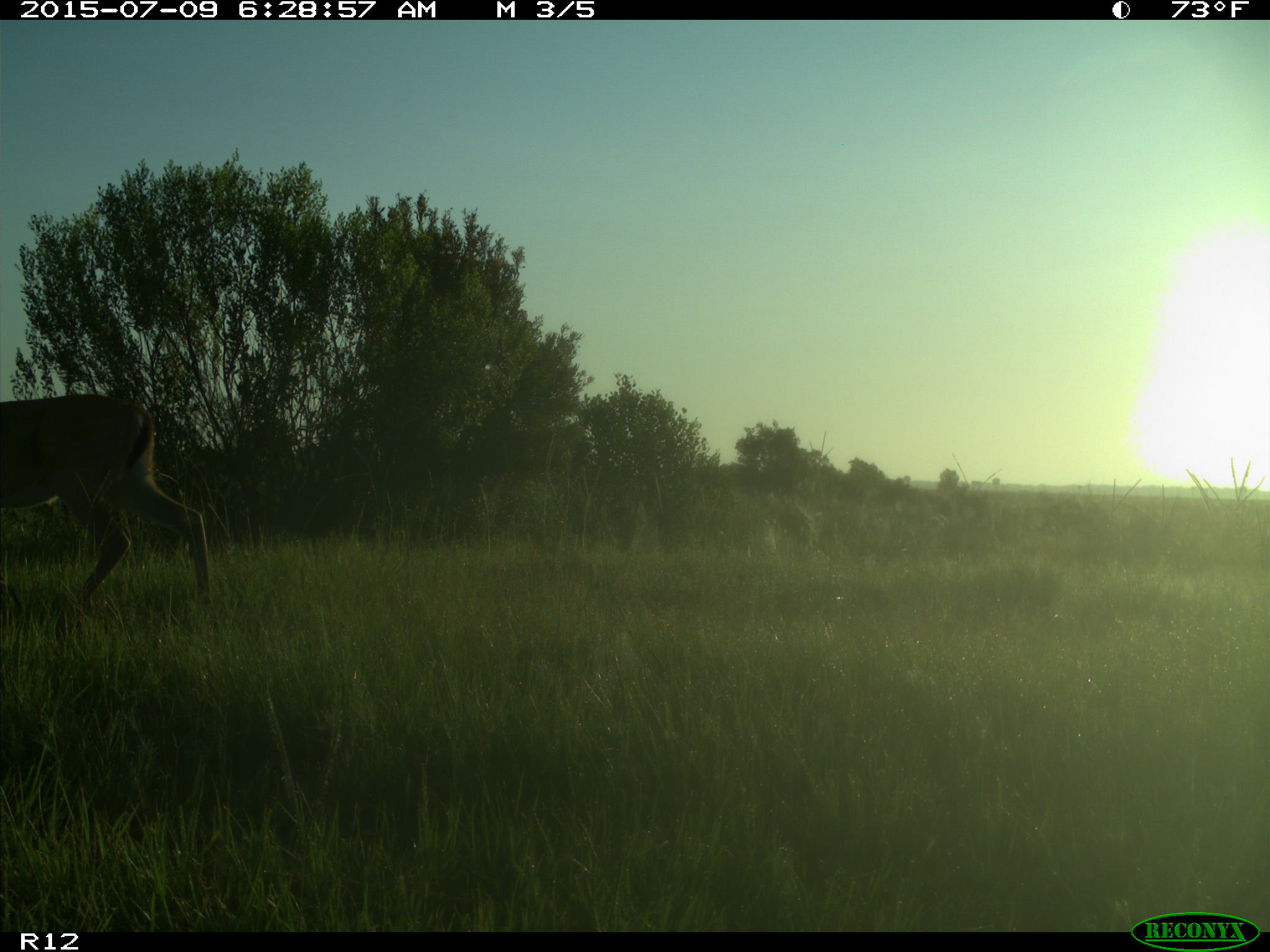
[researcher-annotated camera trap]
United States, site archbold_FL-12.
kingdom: Animalia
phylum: Chordata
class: Mammalia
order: Artiodactyla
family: Cervidae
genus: Odocoileus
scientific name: Odocoileus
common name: deer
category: unidentified deer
Unidentified deer (deer) (Odocoileus).